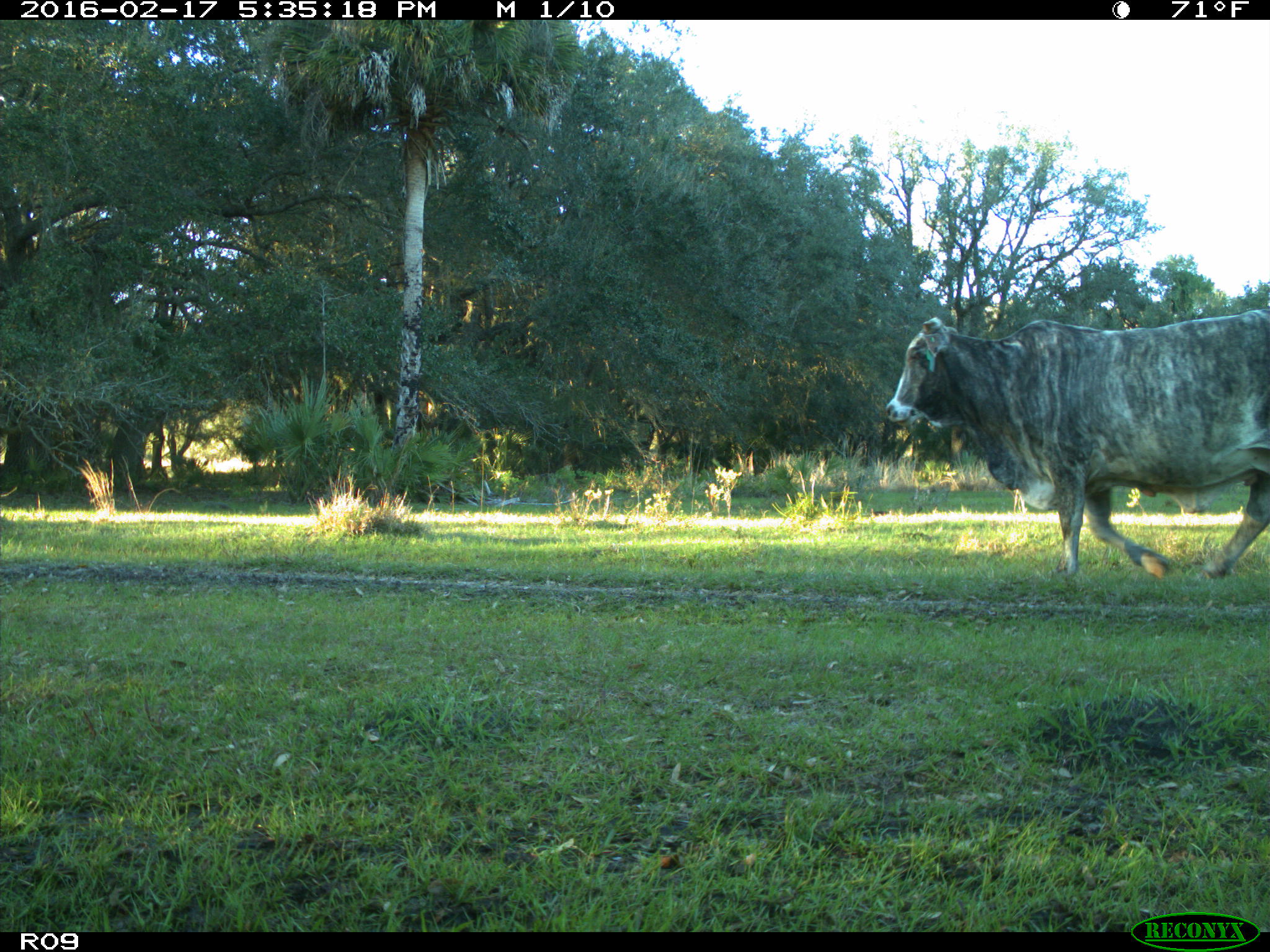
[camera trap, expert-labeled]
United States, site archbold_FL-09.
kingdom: Animalia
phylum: Chordata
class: Mammalia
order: Artiodactyla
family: Bovidae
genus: Bos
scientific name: Bos taurus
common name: domestic cow